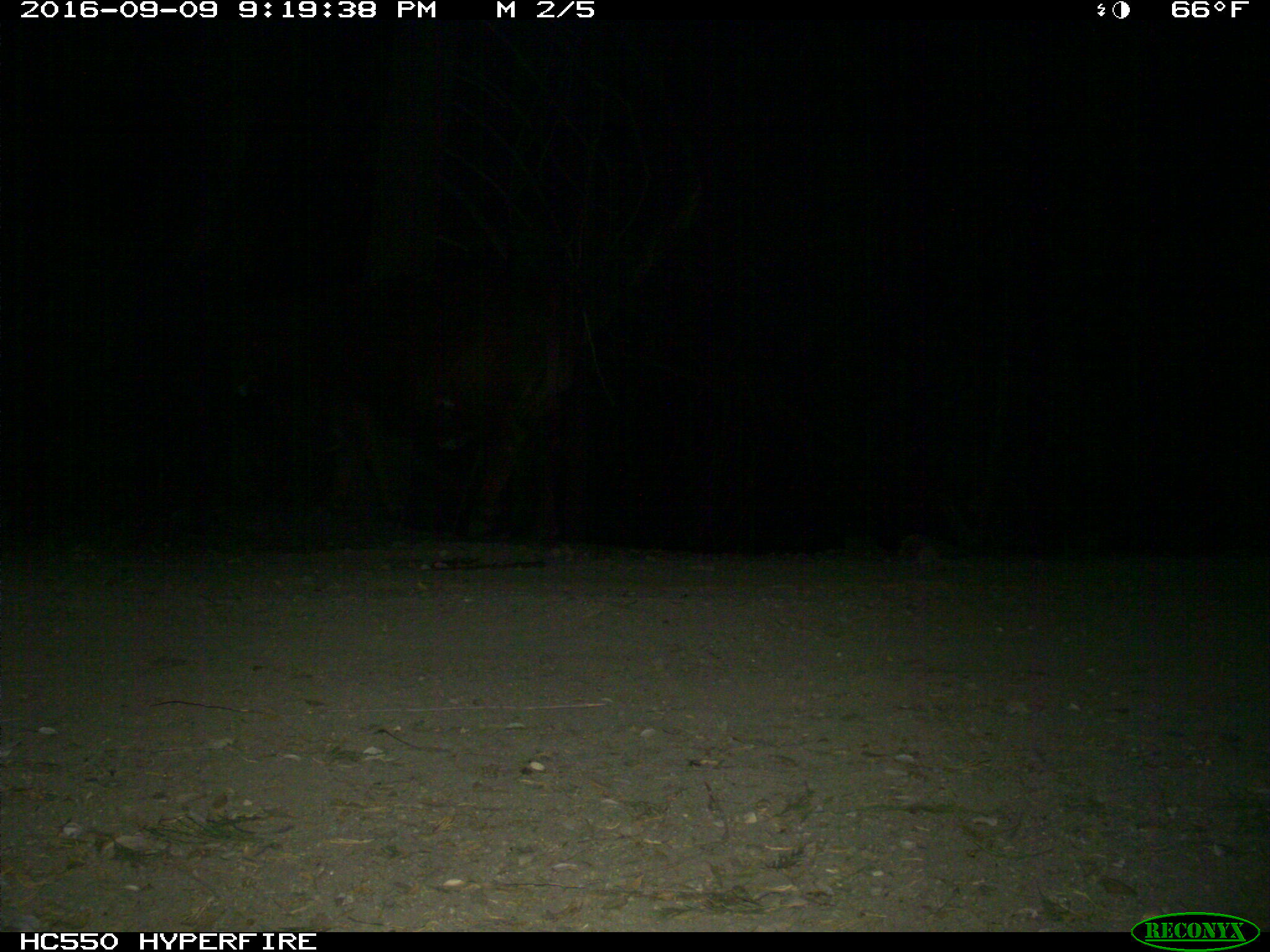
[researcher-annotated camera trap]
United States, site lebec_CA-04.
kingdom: Animalia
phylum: Chordata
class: Mammalia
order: Artiodactyla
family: Bovidae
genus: Bos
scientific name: Bos taurus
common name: domestic cow